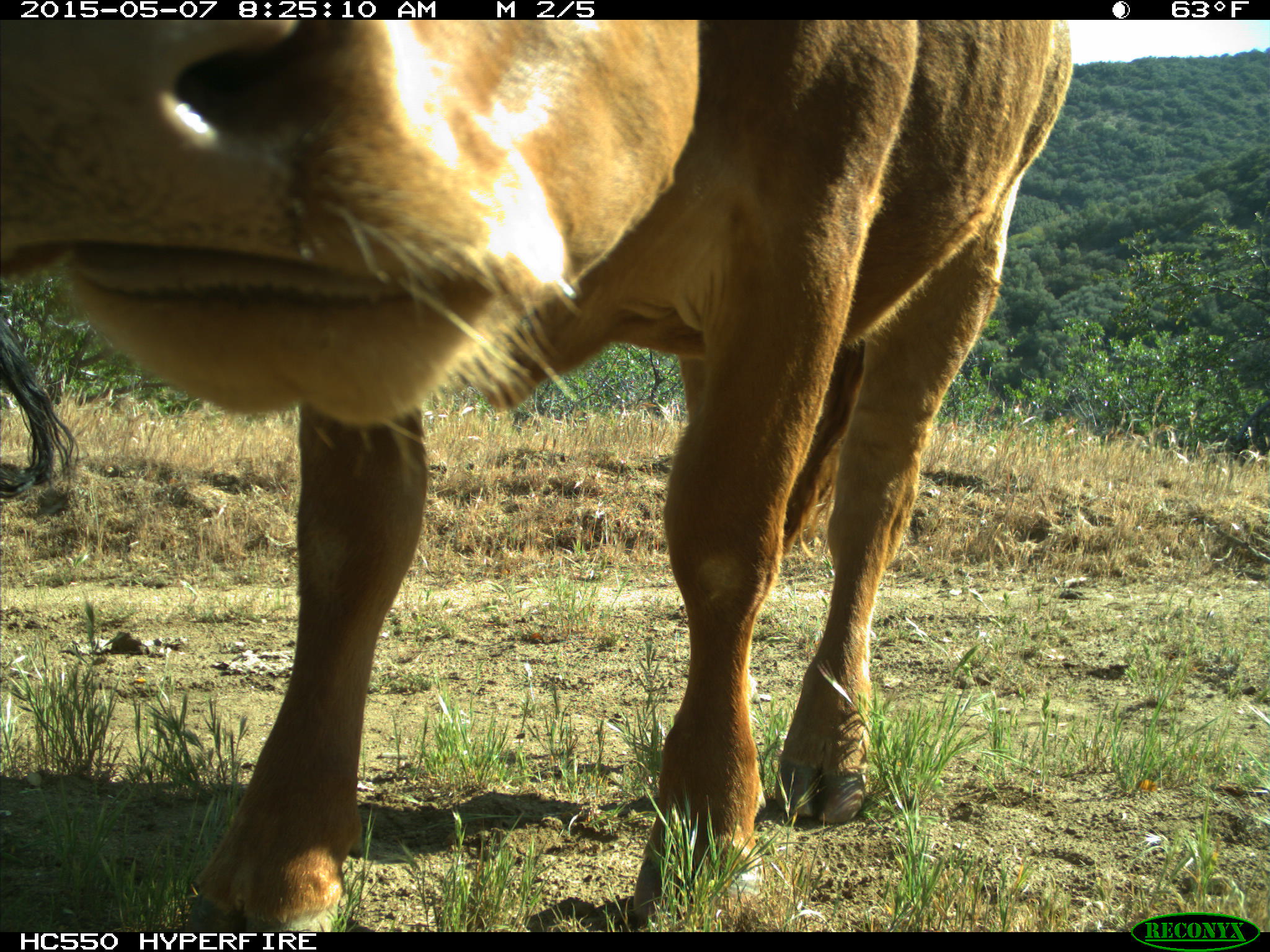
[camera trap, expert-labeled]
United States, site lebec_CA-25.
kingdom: Animalia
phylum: Chordata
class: Mammalia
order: Artiodactyla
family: Bovidae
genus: Bos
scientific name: Bos taurus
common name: domestic cow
Bos taurus (domestic cow).